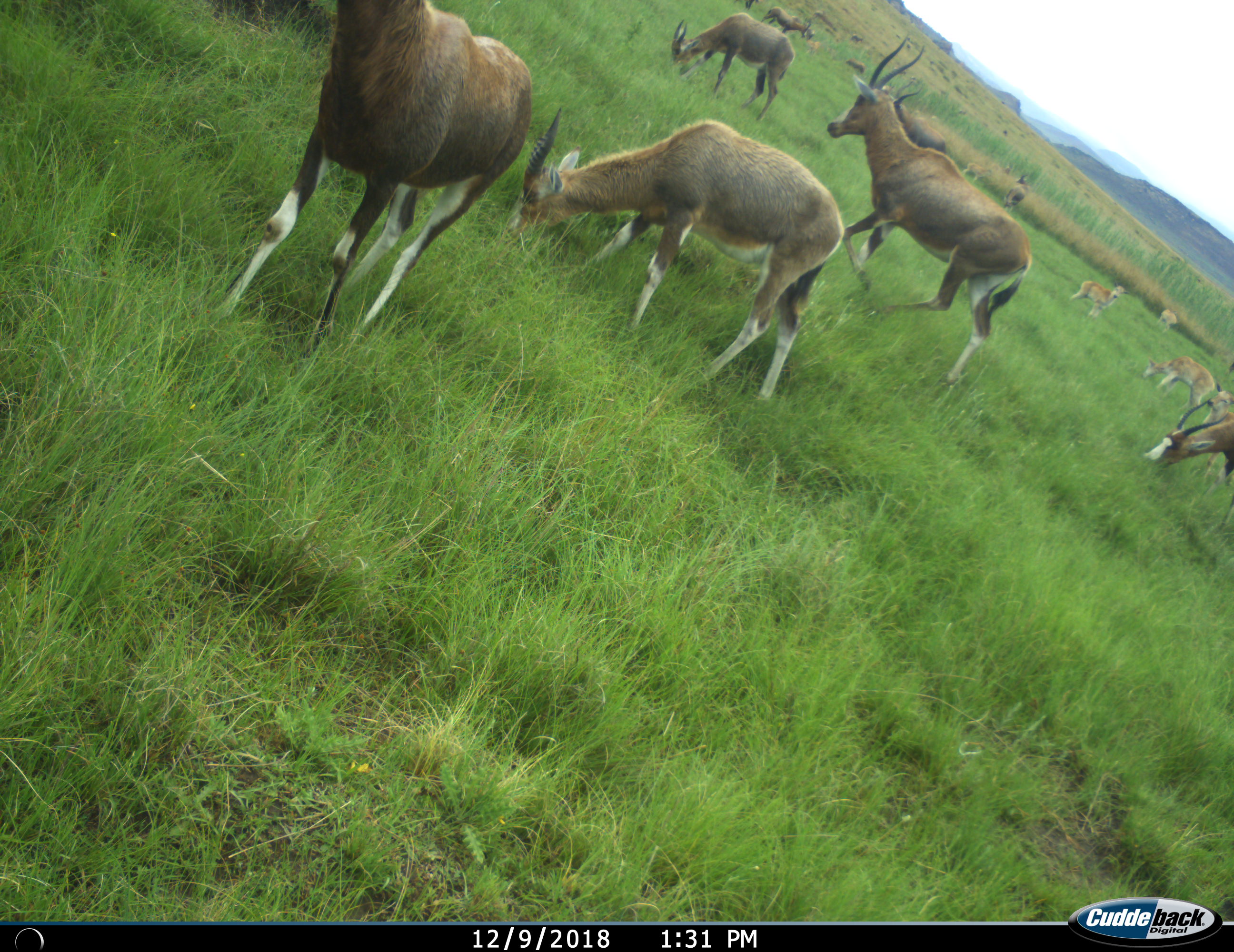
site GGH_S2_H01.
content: unidentified animal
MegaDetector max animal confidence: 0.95